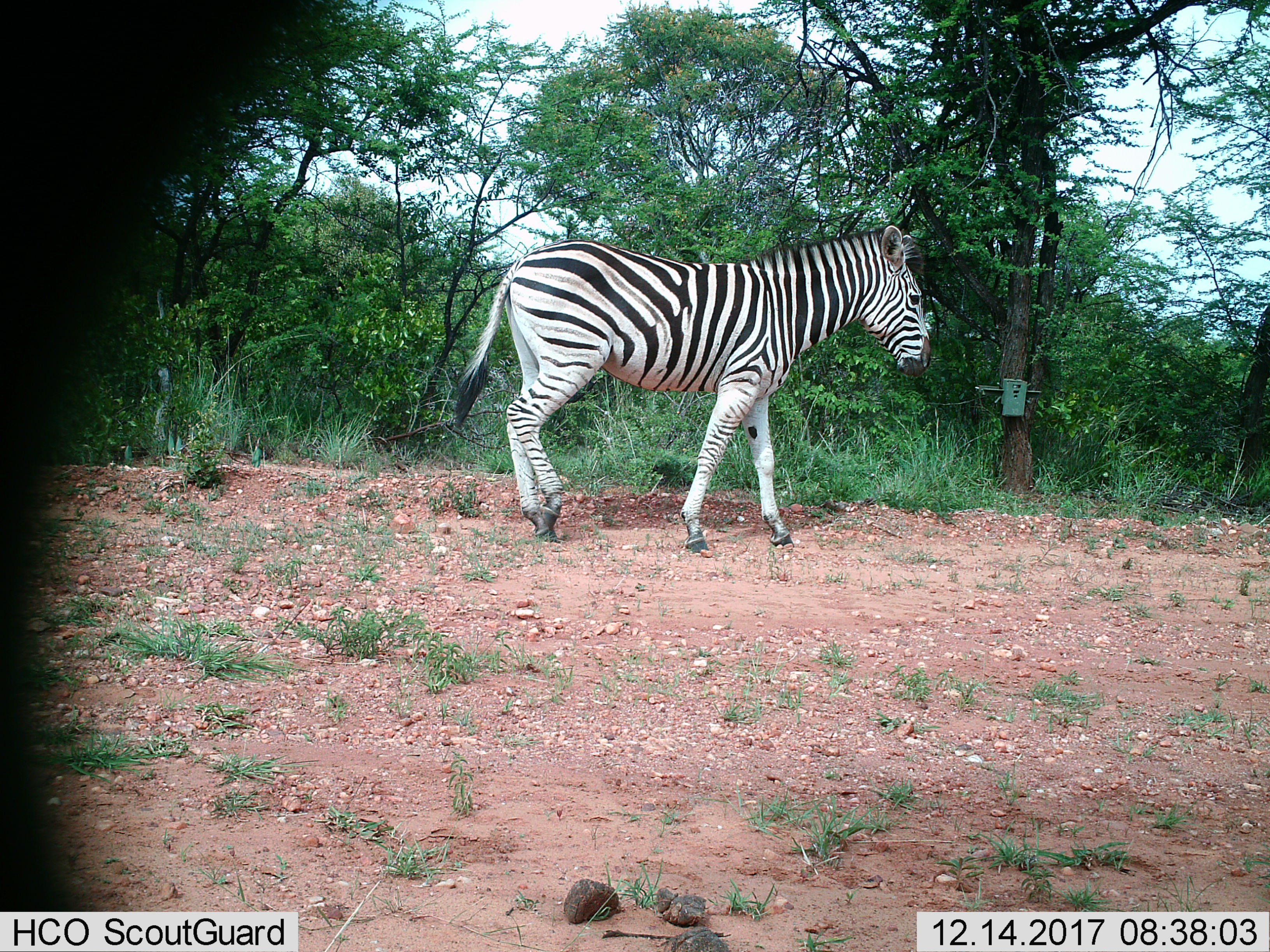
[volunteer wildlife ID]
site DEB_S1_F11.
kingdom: Animalia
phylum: Chordata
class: Mammalia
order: Perissodactyla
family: Equidae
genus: Equus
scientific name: Equus quagga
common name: plains zebra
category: zebraplains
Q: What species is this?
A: Zebraplains (plains zebra) (Equus quagga).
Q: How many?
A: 1.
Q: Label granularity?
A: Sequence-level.